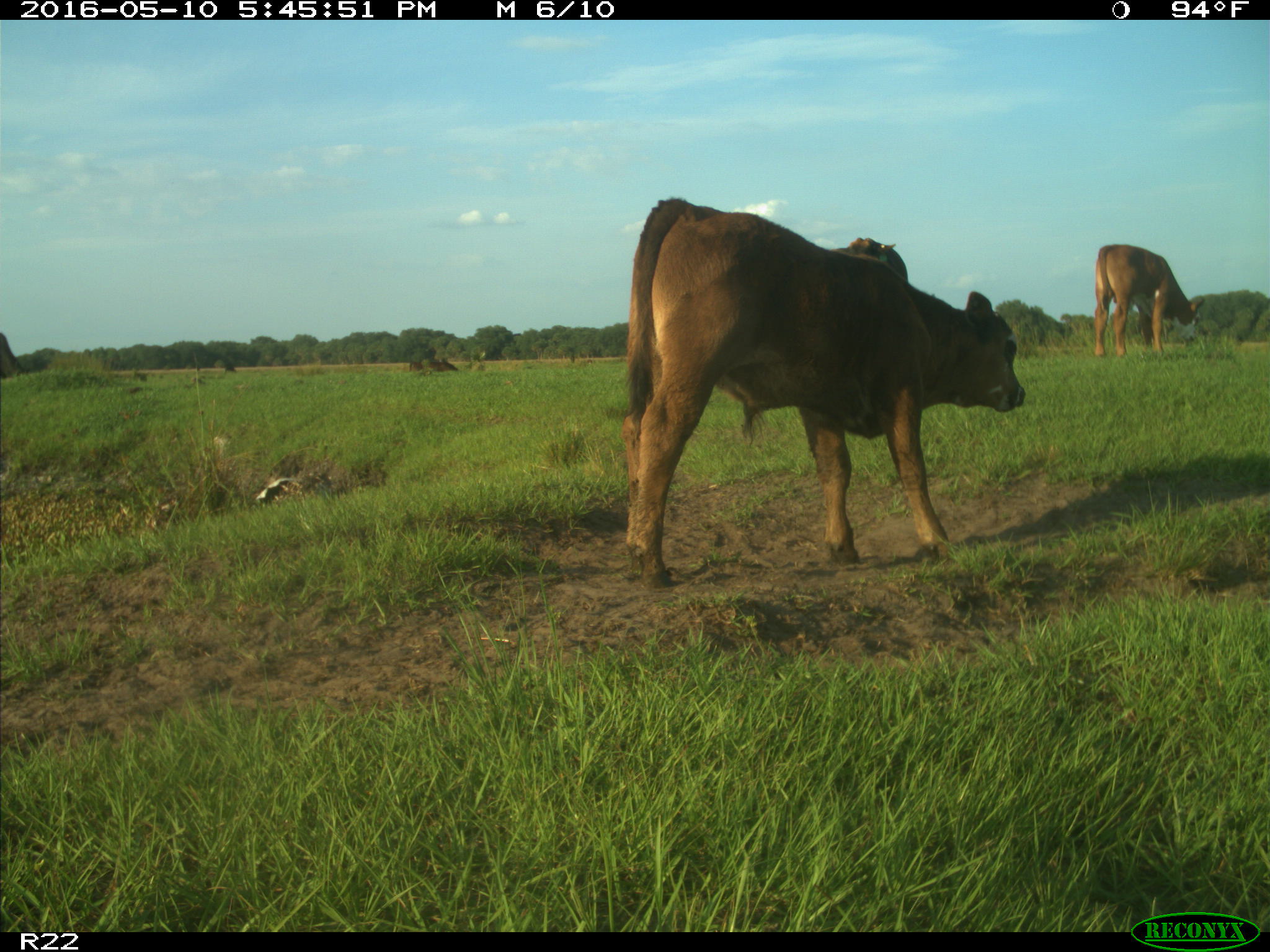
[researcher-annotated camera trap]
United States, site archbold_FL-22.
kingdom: Animalia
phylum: Chordata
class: Mammalia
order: Artiodactyla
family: Bovidae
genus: Bos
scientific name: Bos taurus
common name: domestic cow